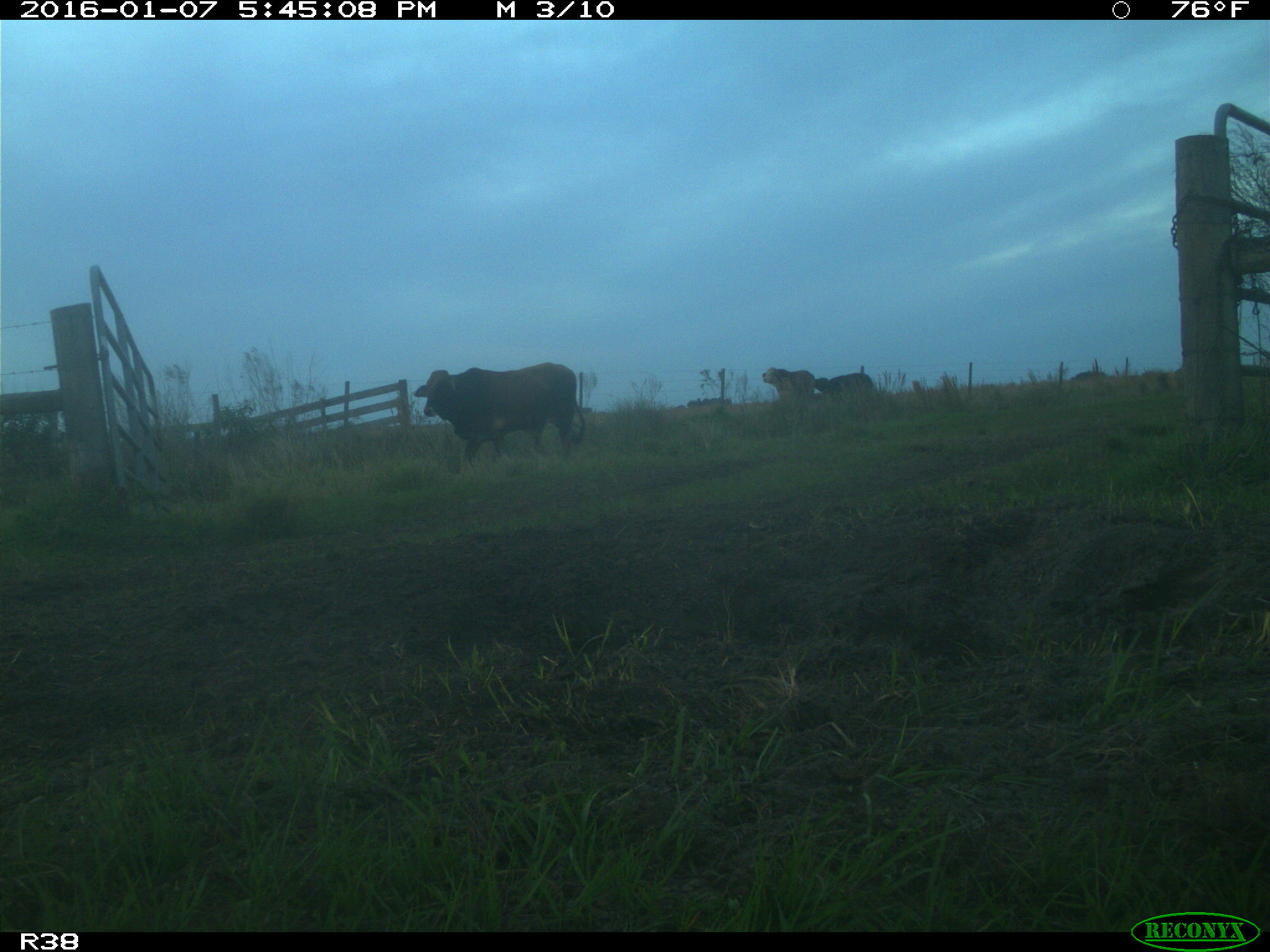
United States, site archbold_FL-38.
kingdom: Animalia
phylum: Chordata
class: Mammalia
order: Artiodactyla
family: Bovidae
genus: Bos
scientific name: Bos taurus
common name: domestic cow